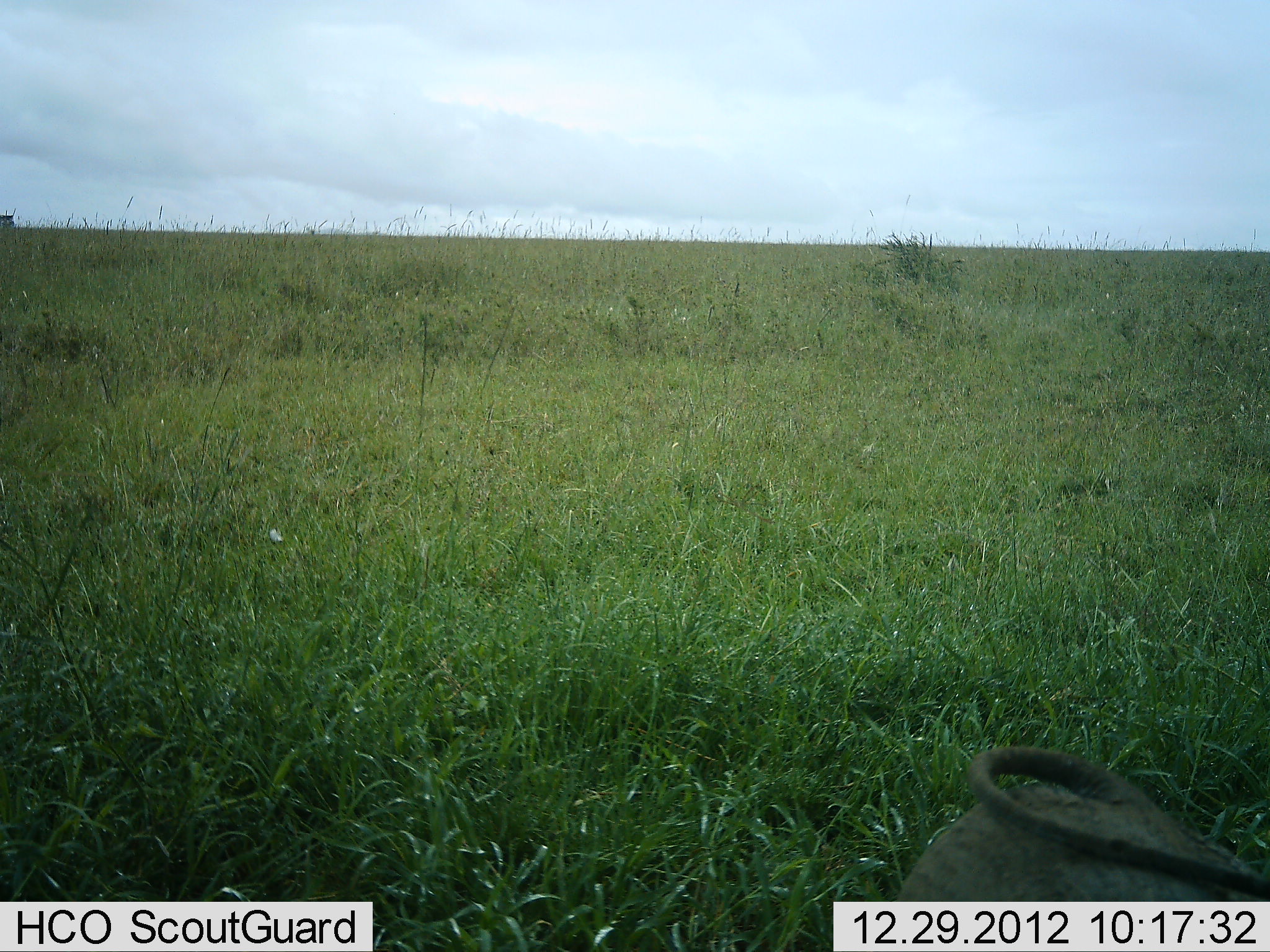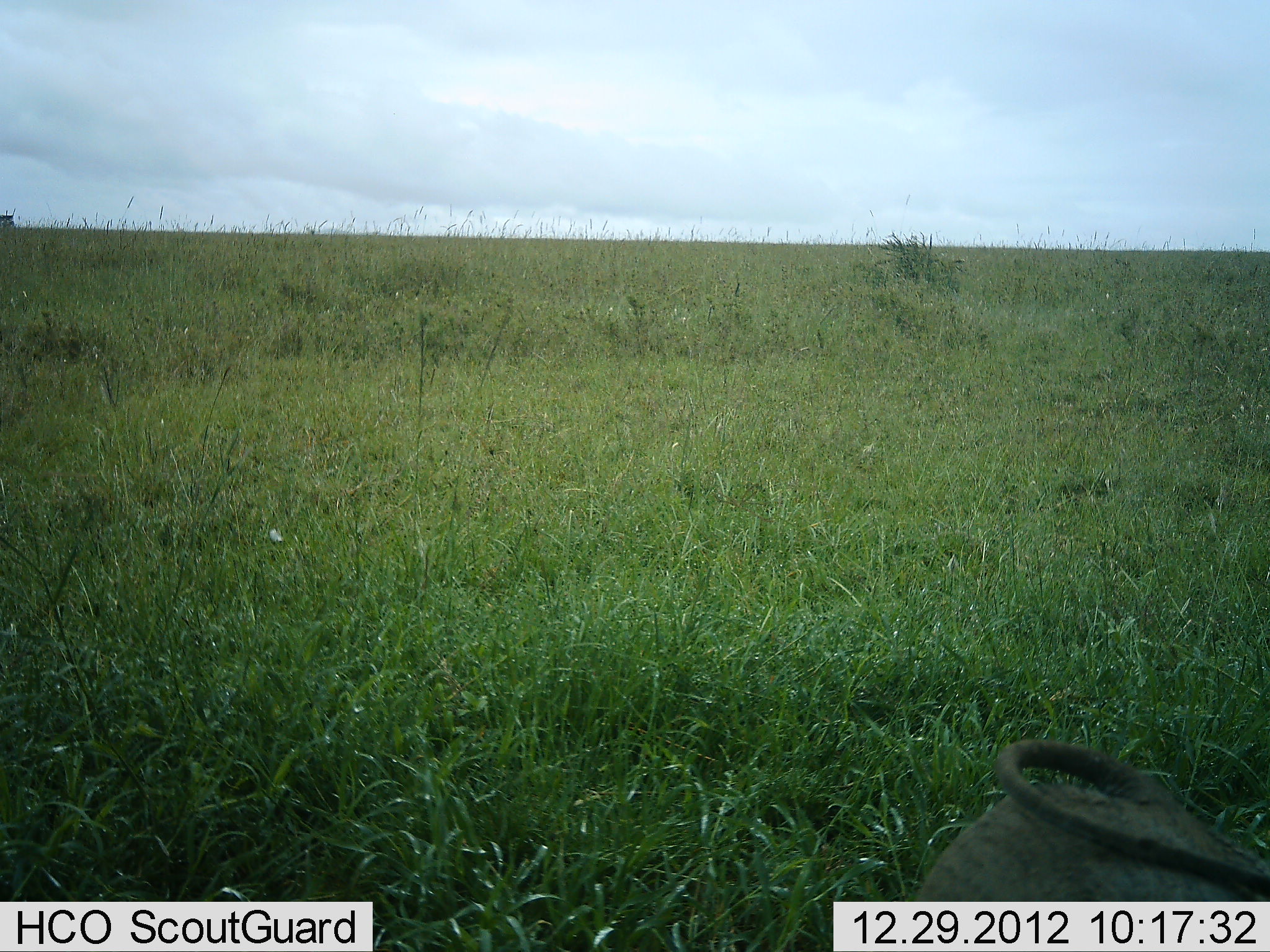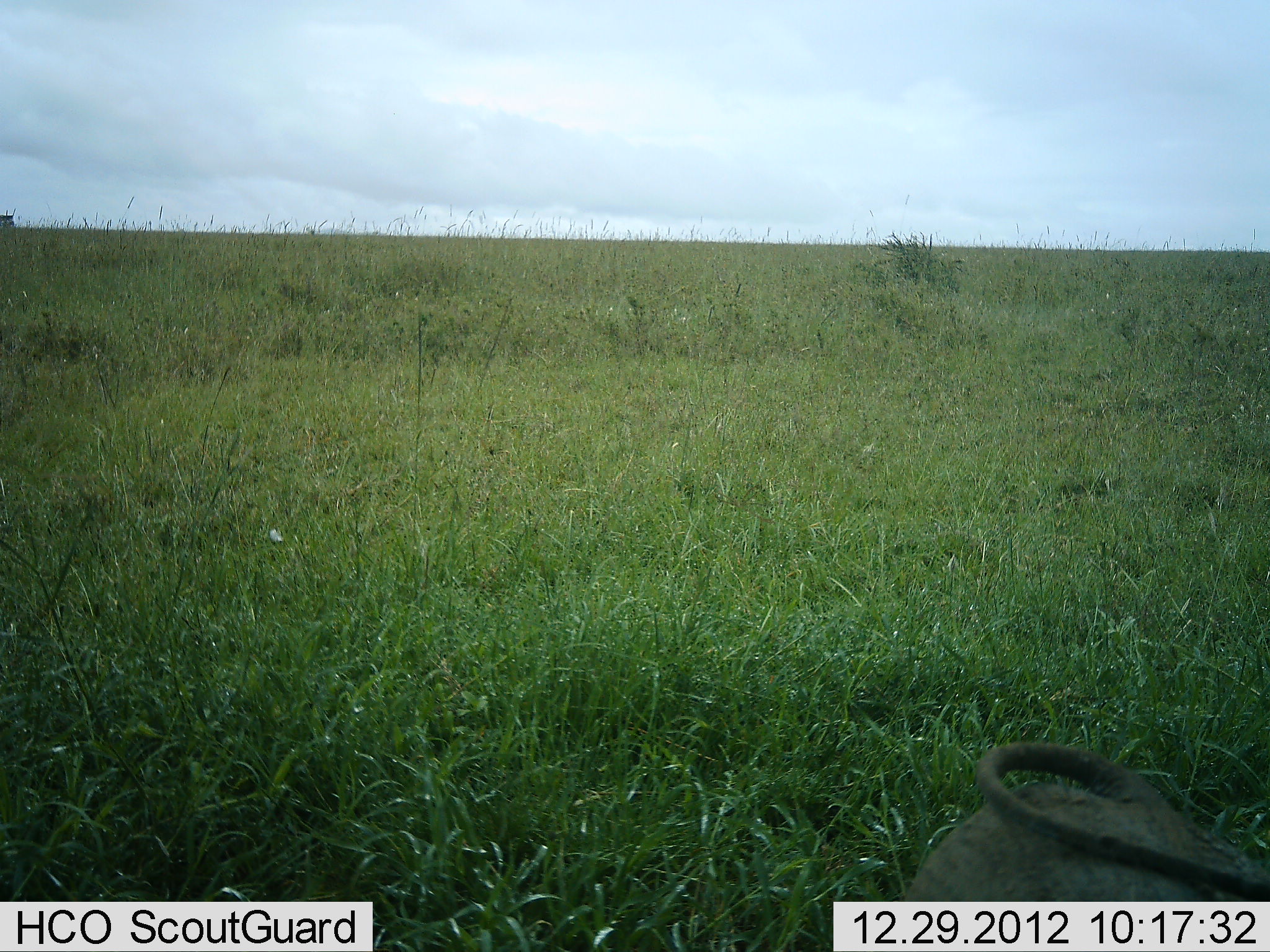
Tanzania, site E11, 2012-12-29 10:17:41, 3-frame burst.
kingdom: Animalia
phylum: Chordata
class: Mammalia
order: Artiodactyla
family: Suidae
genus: Phacochoerus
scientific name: Phacochoerus africanus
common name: warthog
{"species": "warthog (Phacochoerus africanus)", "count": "1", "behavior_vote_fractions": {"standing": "73%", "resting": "13%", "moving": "7%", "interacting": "0%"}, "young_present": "0%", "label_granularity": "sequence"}